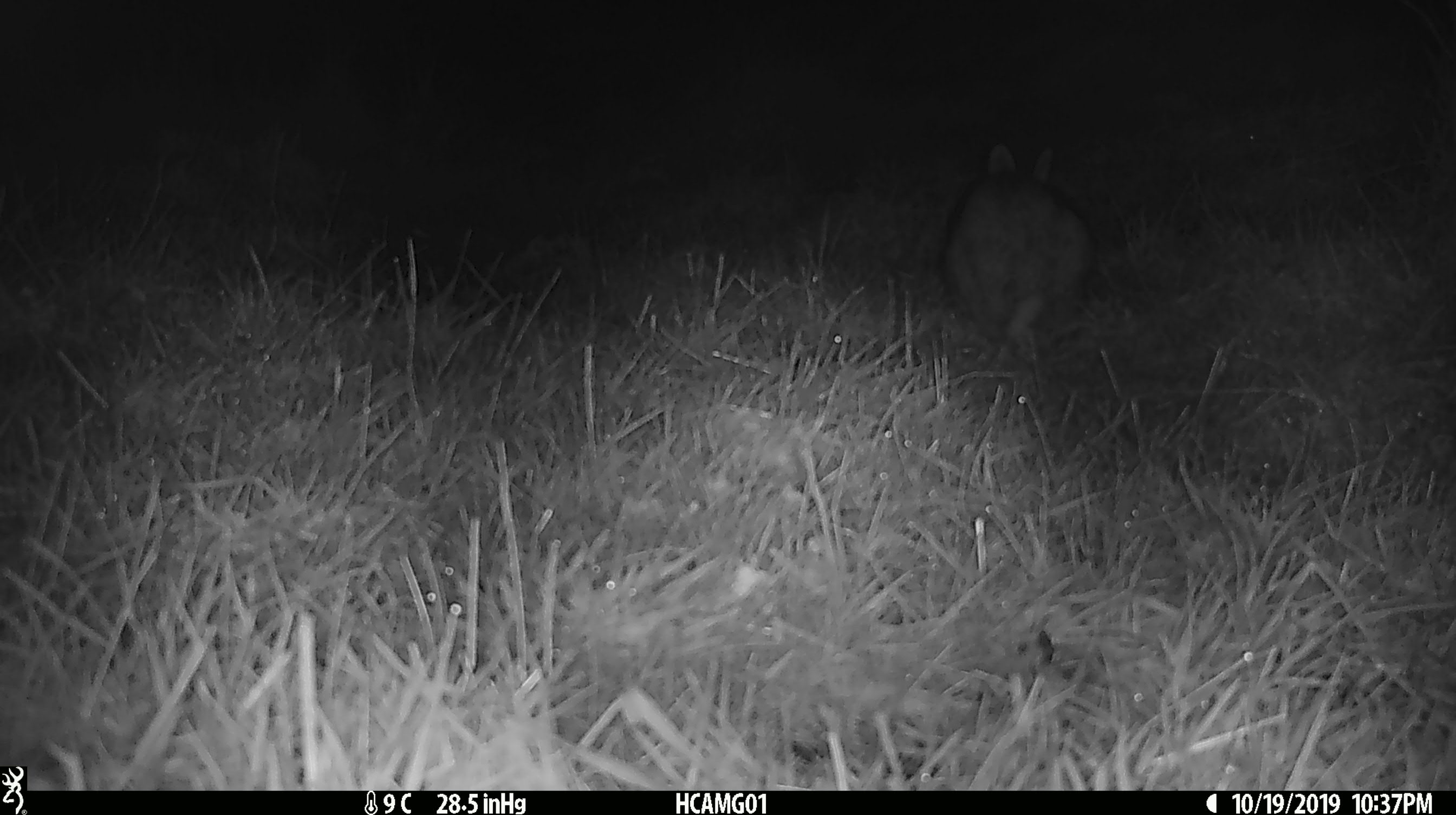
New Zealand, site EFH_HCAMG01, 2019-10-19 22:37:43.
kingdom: Animalia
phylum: Chordata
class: Mammalia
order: Lagomorpha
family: Leporidae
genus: Oryctolagus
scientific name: Oryctolagus cuniculus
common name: european rabbit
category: rabbit